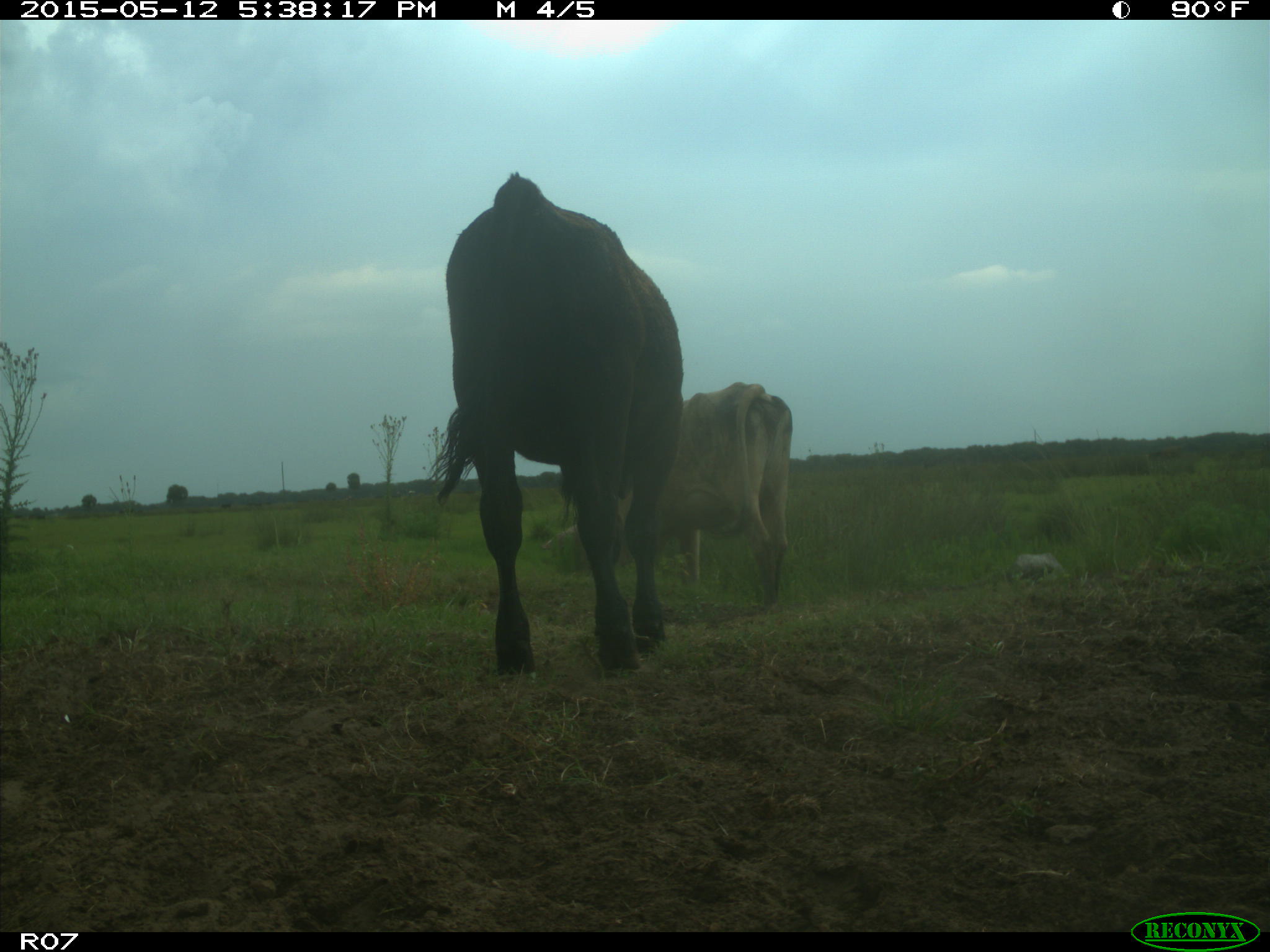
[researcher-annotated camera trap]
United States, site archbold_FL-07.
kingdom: Animalia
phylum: Chordata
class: Mammalia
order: Artiodactyla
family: Bovidae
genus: Bos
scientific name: Bos taurus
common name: domestic cow